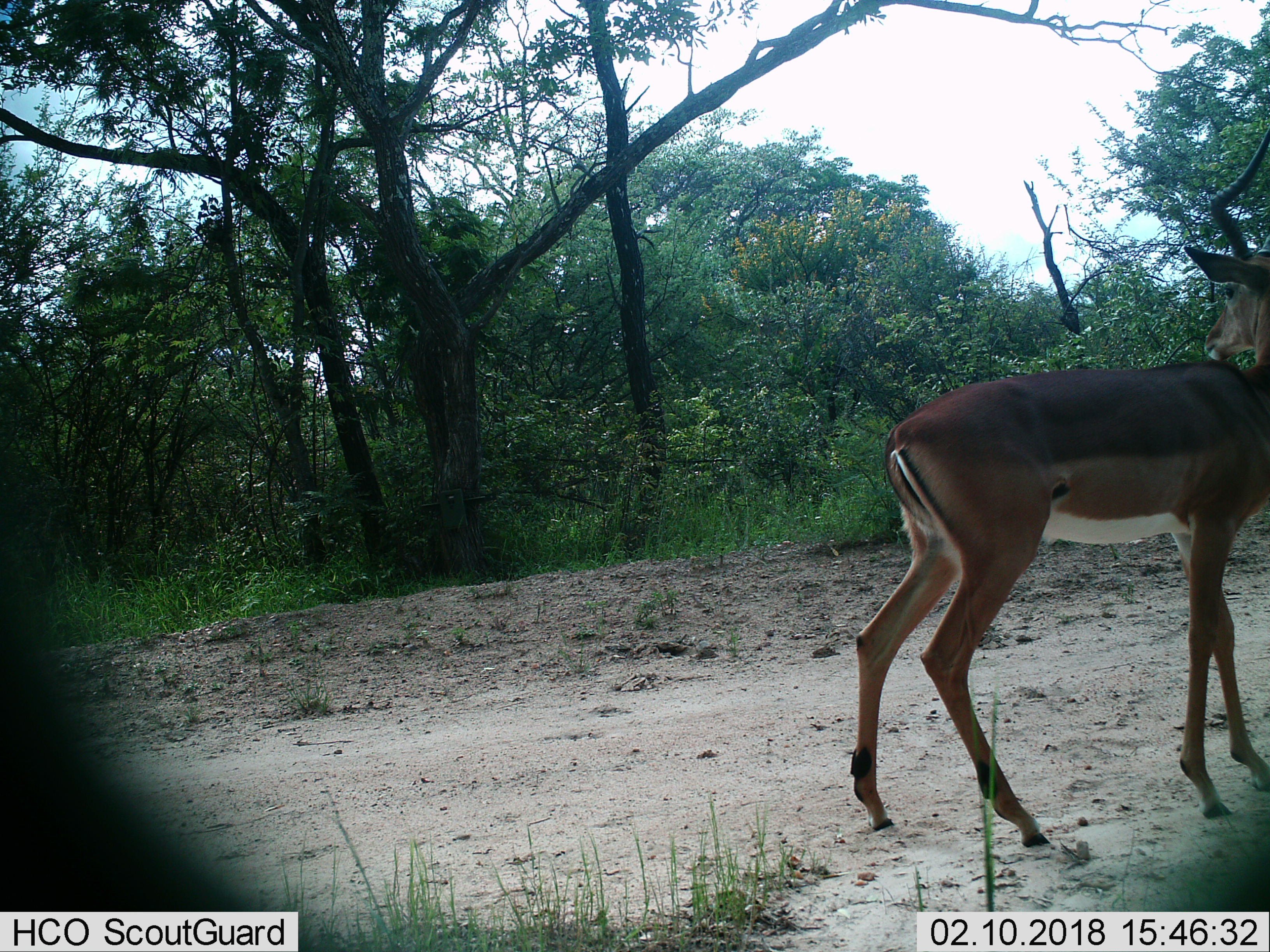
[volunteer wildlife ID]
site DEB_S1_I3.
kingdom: Animalia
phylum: Chordata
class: Mammalia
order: Artiodactyla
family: Bovidae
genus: Aepyceros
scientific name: Aepyceros melampus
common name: impala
Impala (Aepyceros melampus), count 1. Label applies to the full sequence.